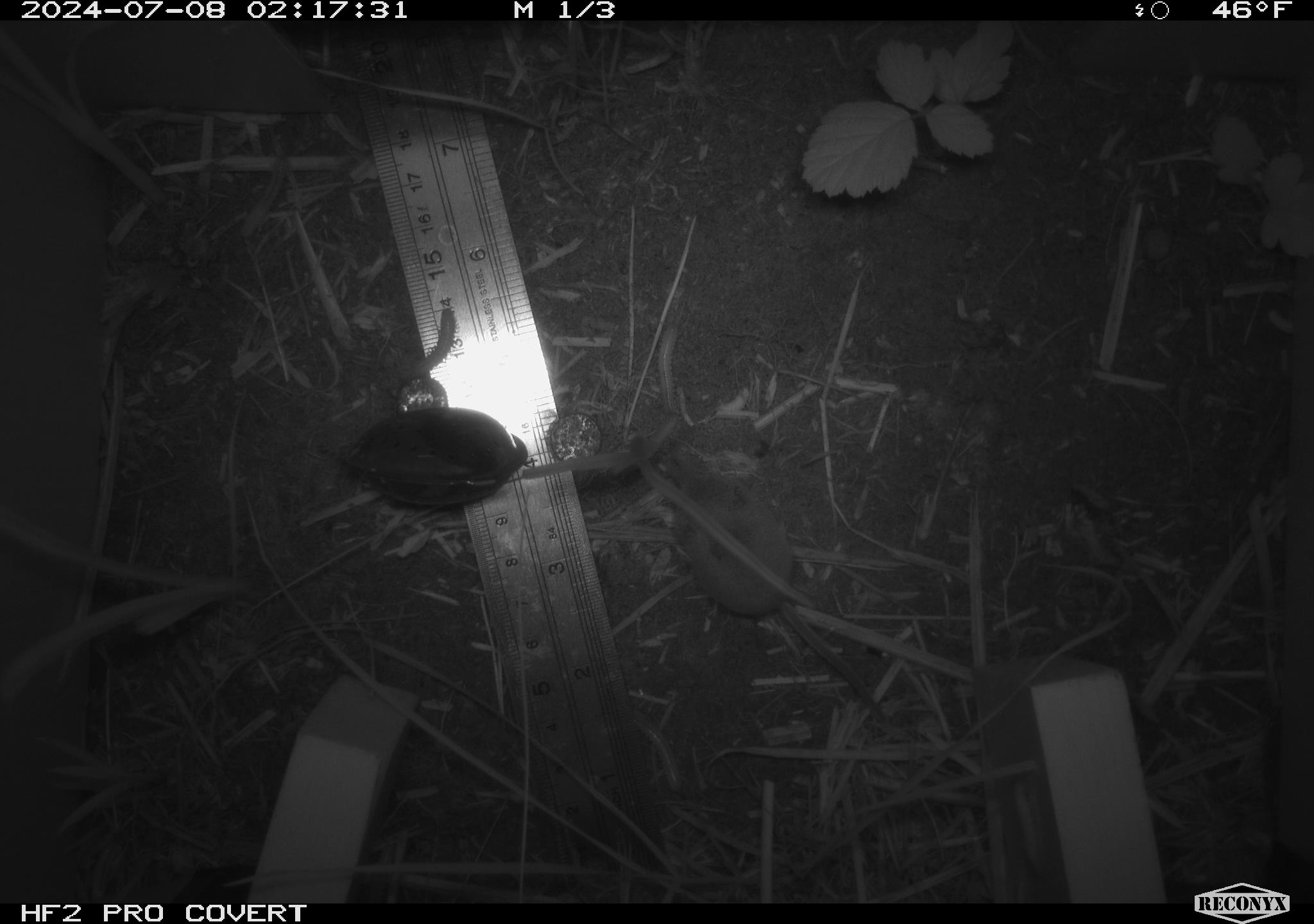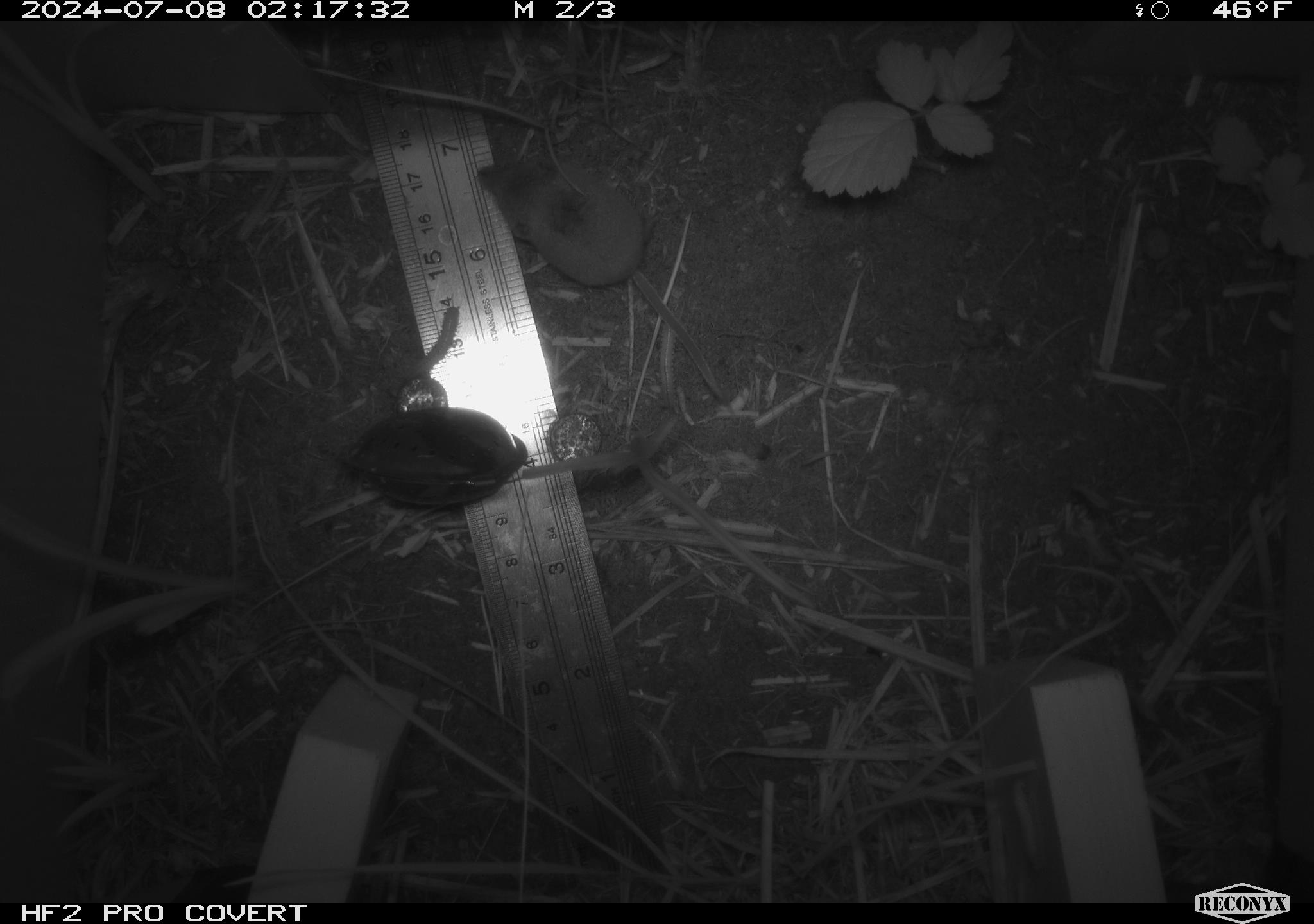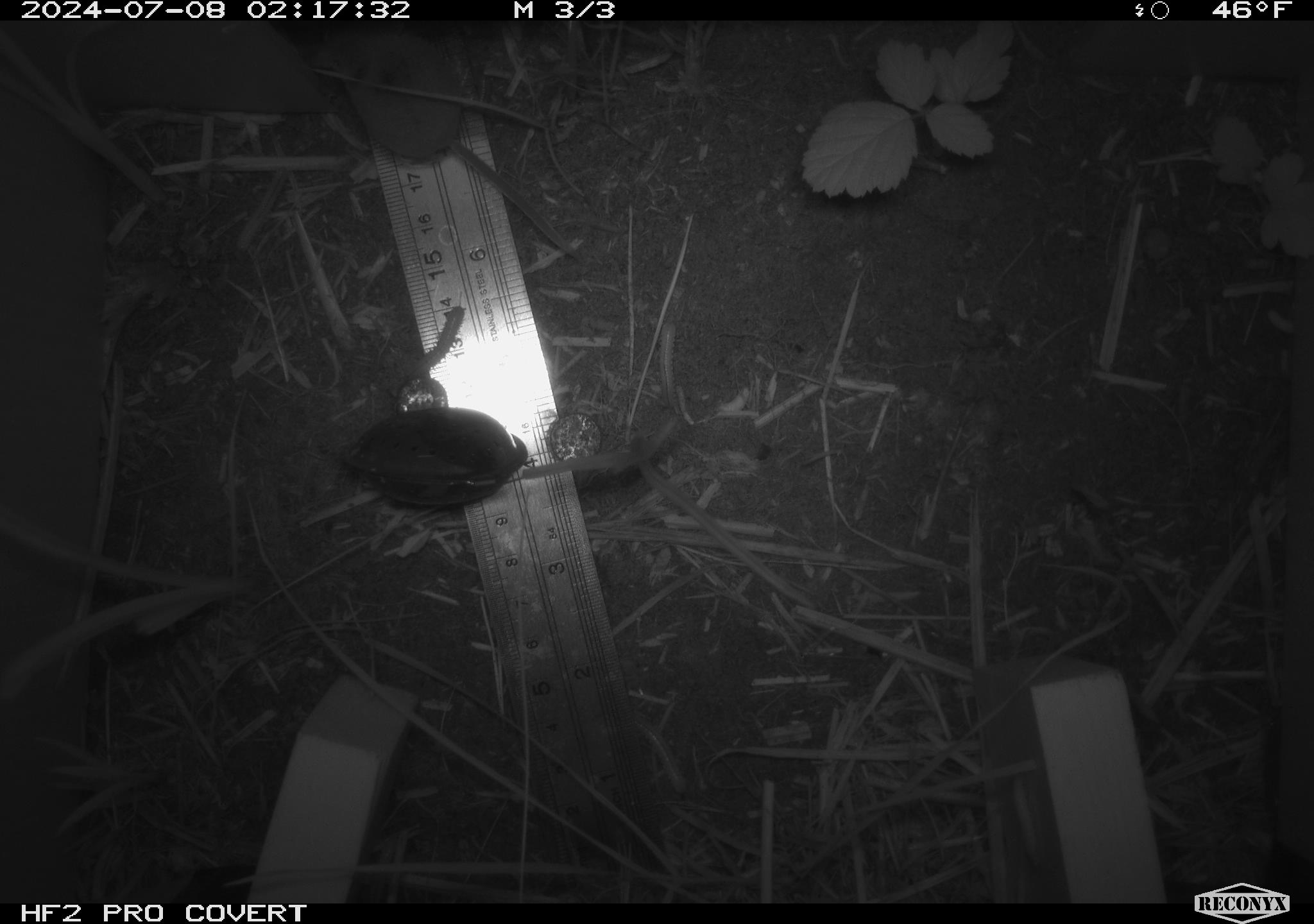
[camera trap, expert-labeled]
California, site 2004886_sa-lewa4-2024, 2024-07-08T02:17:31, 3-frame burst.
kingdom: Animalia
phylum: Chordata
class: Mammalia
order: Eulipotyphla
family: Soricidae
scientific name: Soricidae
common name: shrews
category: soricidae family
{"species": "soricidae family (shrews) (Soricidae)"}